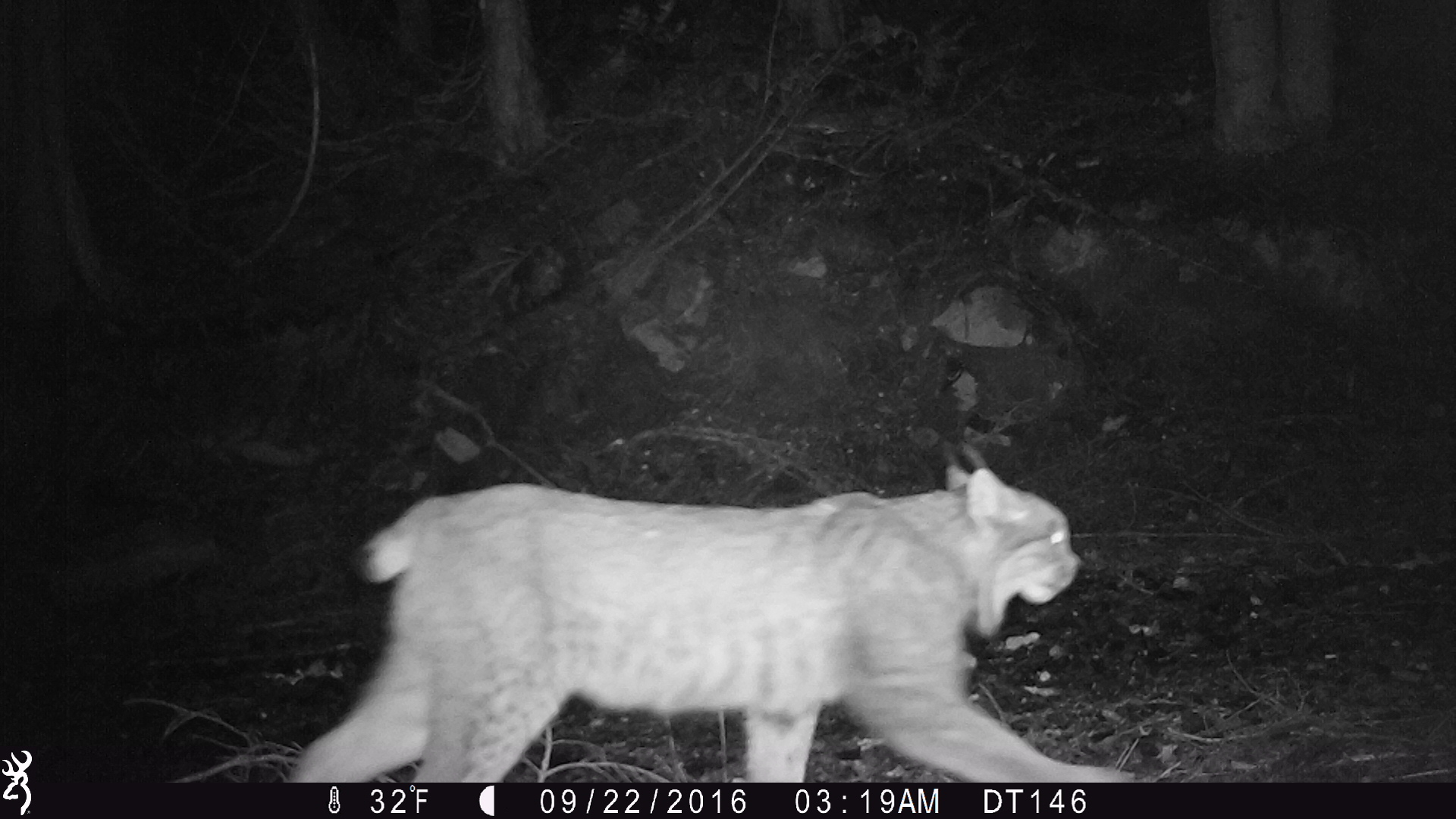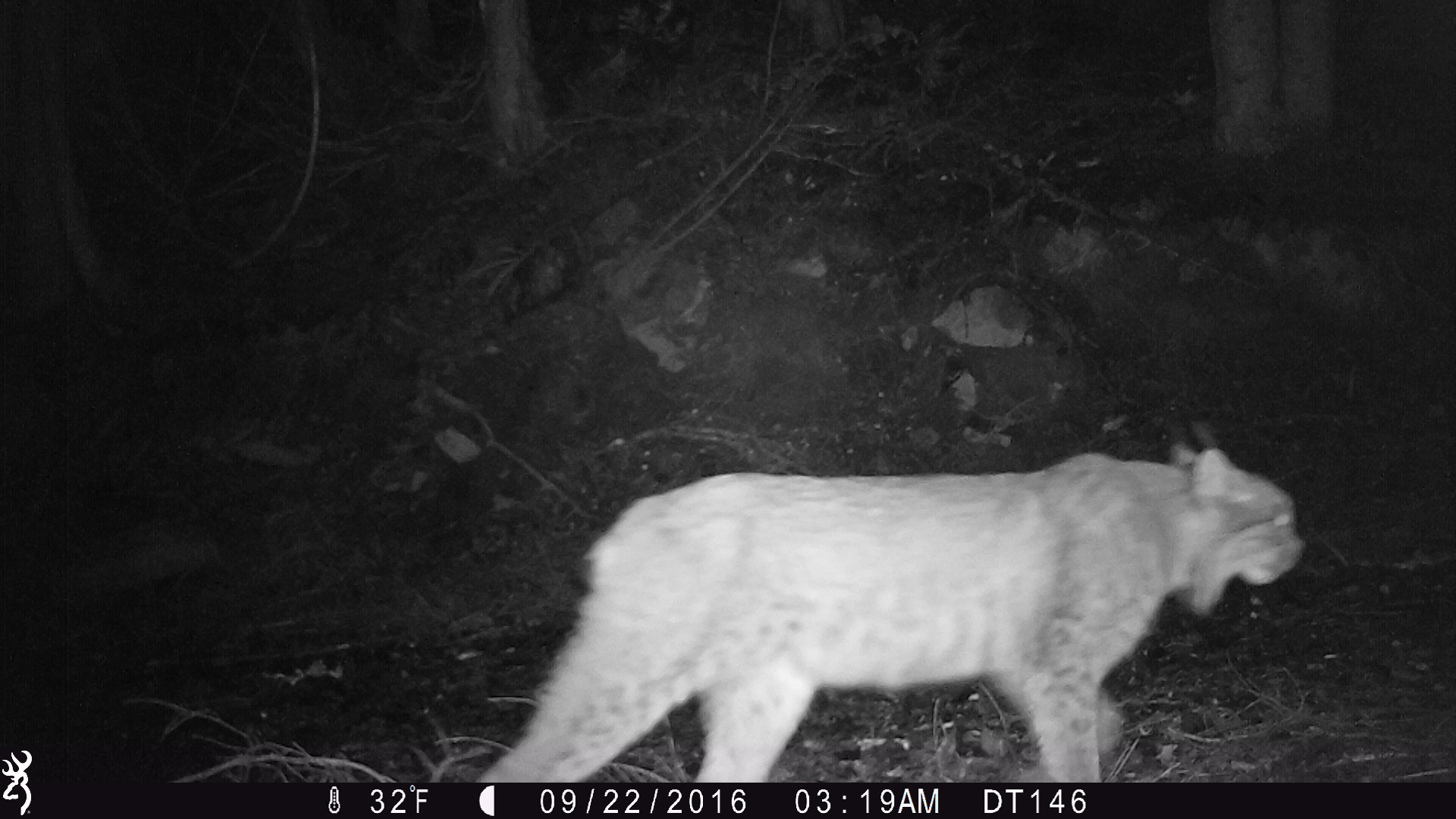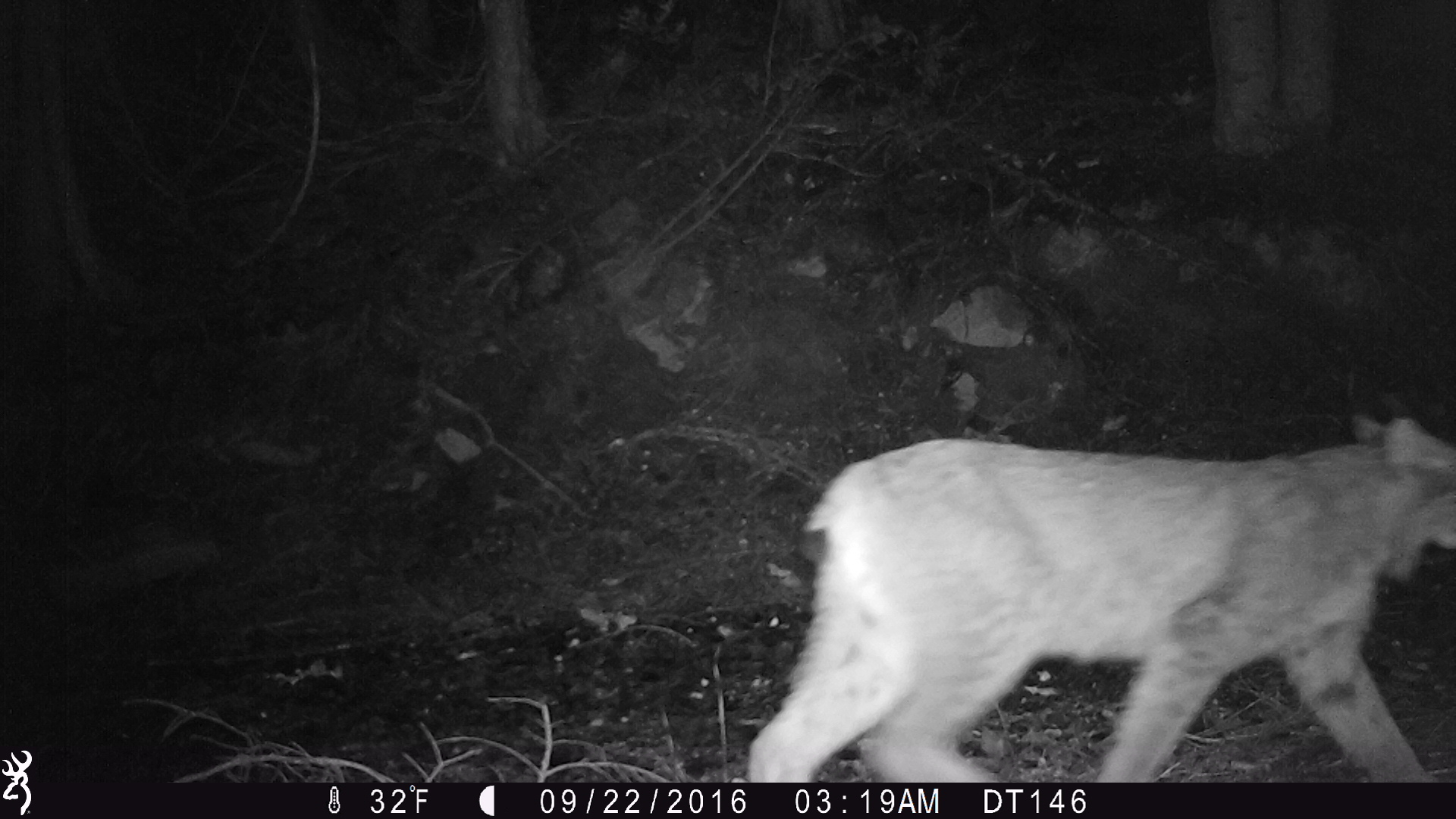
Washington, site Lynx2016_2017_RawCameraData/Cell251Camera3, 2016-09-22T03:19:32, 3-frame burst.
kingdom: Animalia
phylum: Chordata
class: Mammalia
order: Carnivora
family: Felidae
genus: Lynx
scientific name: Lynx canadensis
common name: canada lynx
Lynx canadensis (canada lynx). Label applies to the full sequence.